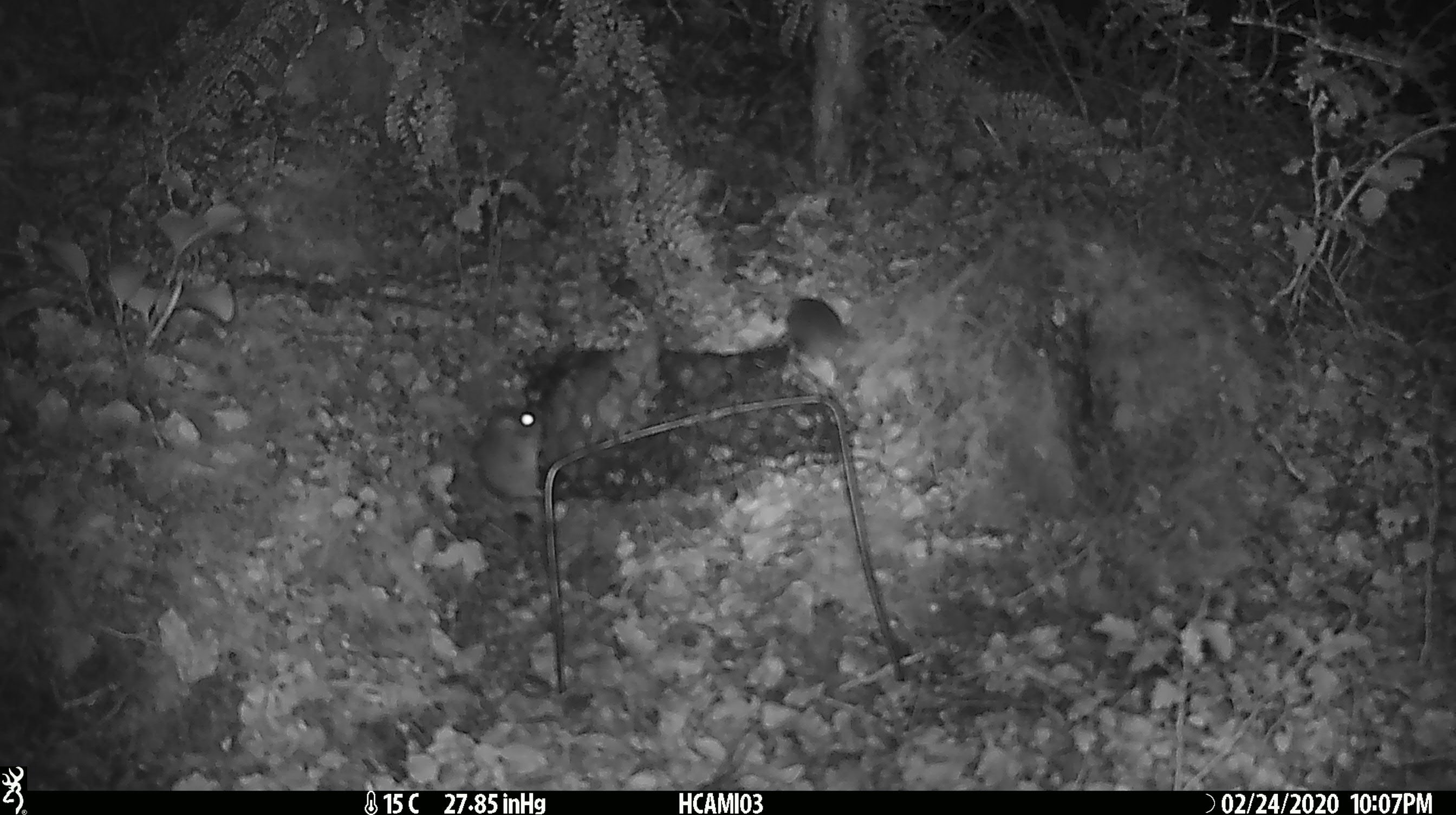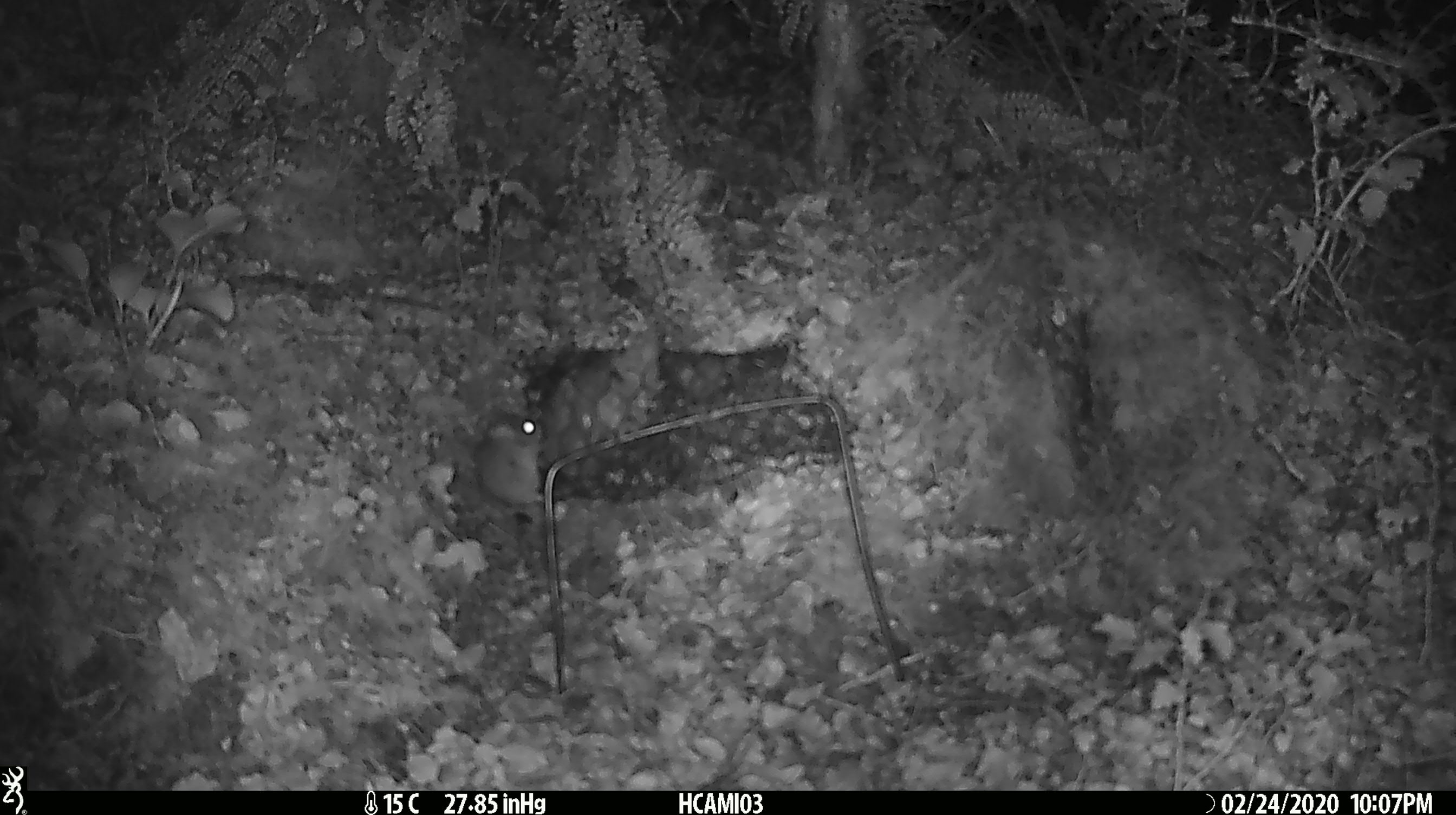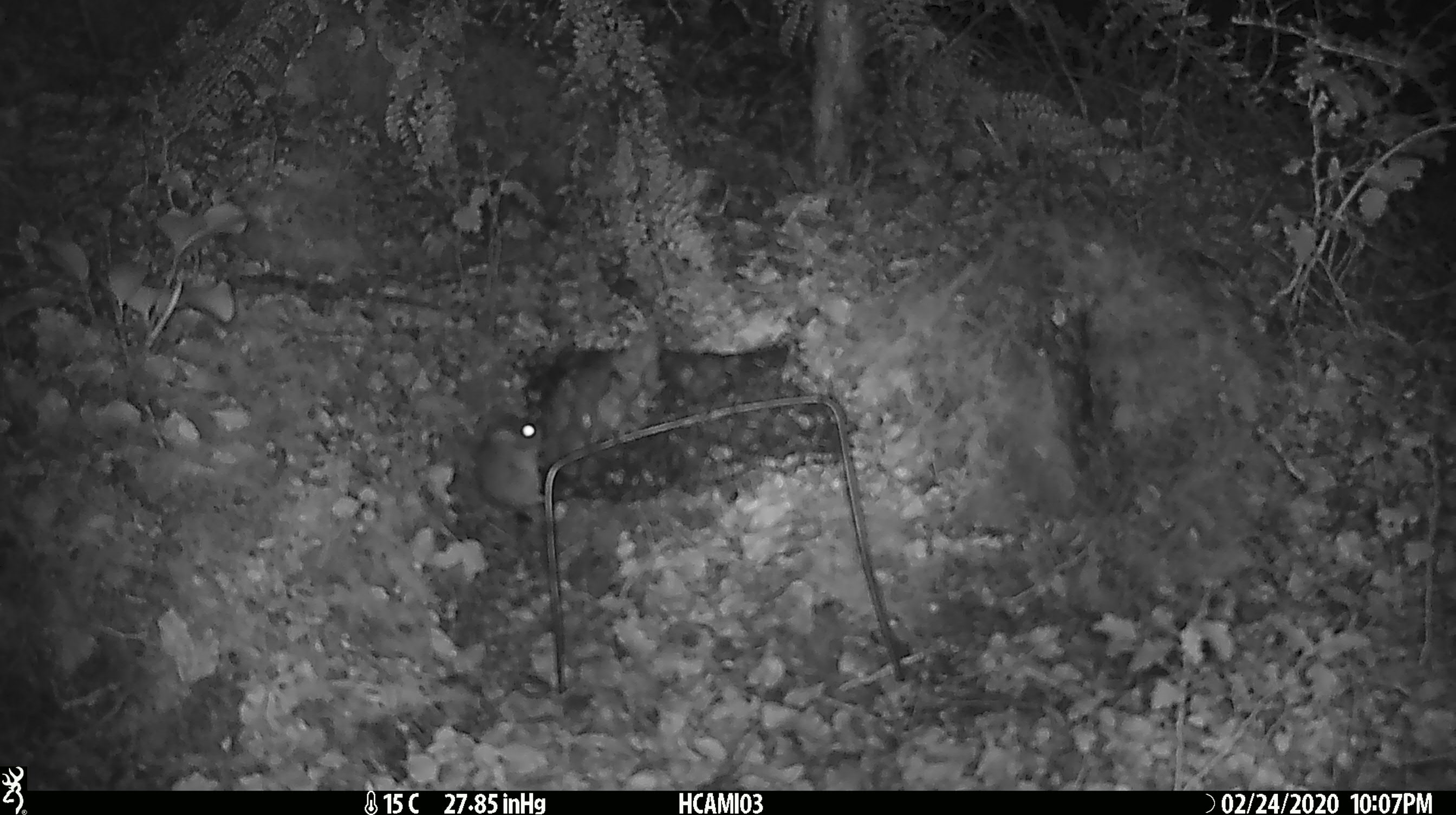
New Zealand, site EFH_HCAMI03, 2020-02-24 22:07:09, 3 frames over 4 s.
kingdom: Animalia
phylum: Chordata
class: Mammalia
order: Rodentia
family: Muridae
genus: Mus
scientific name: Mus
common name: mouse